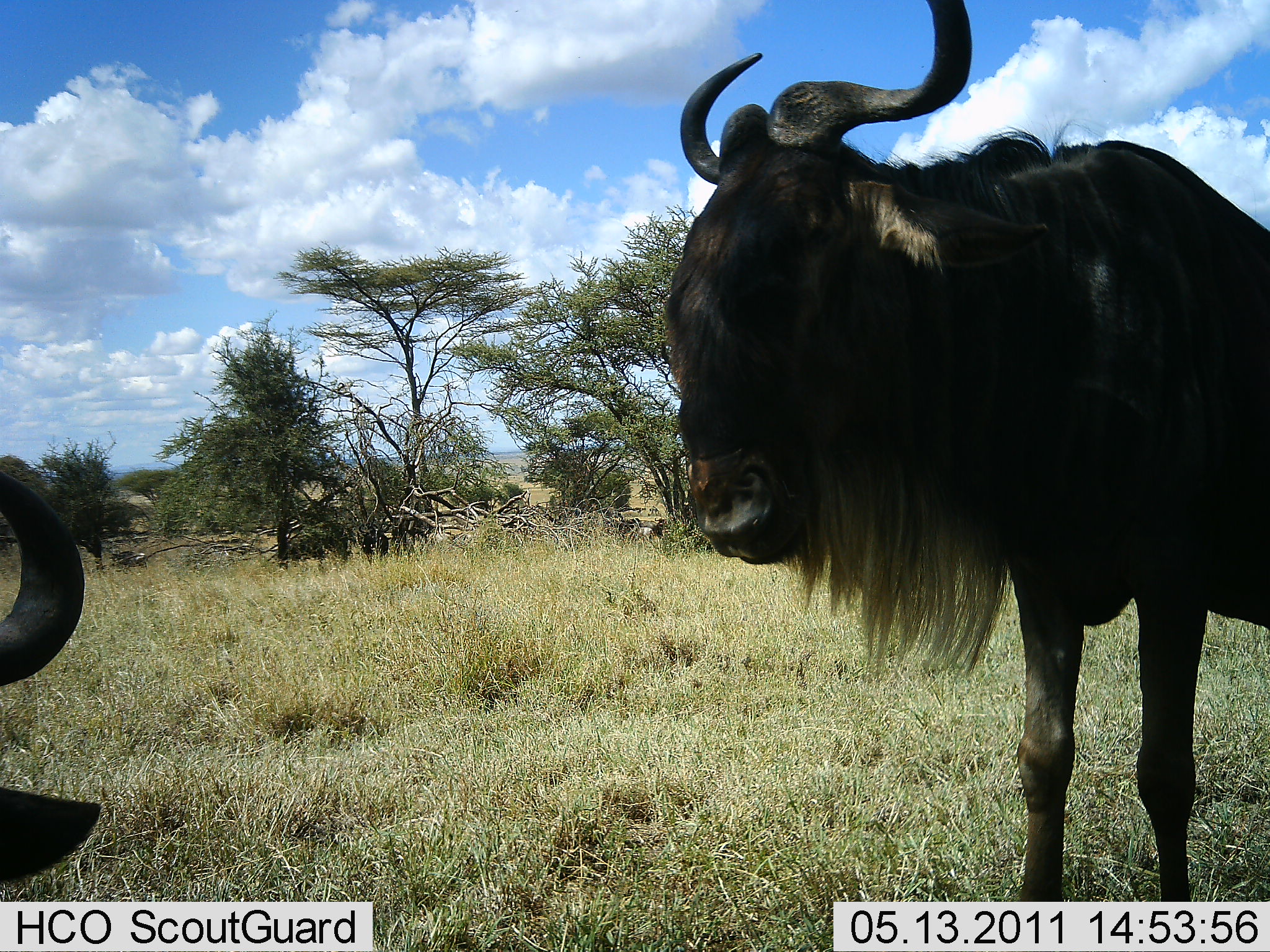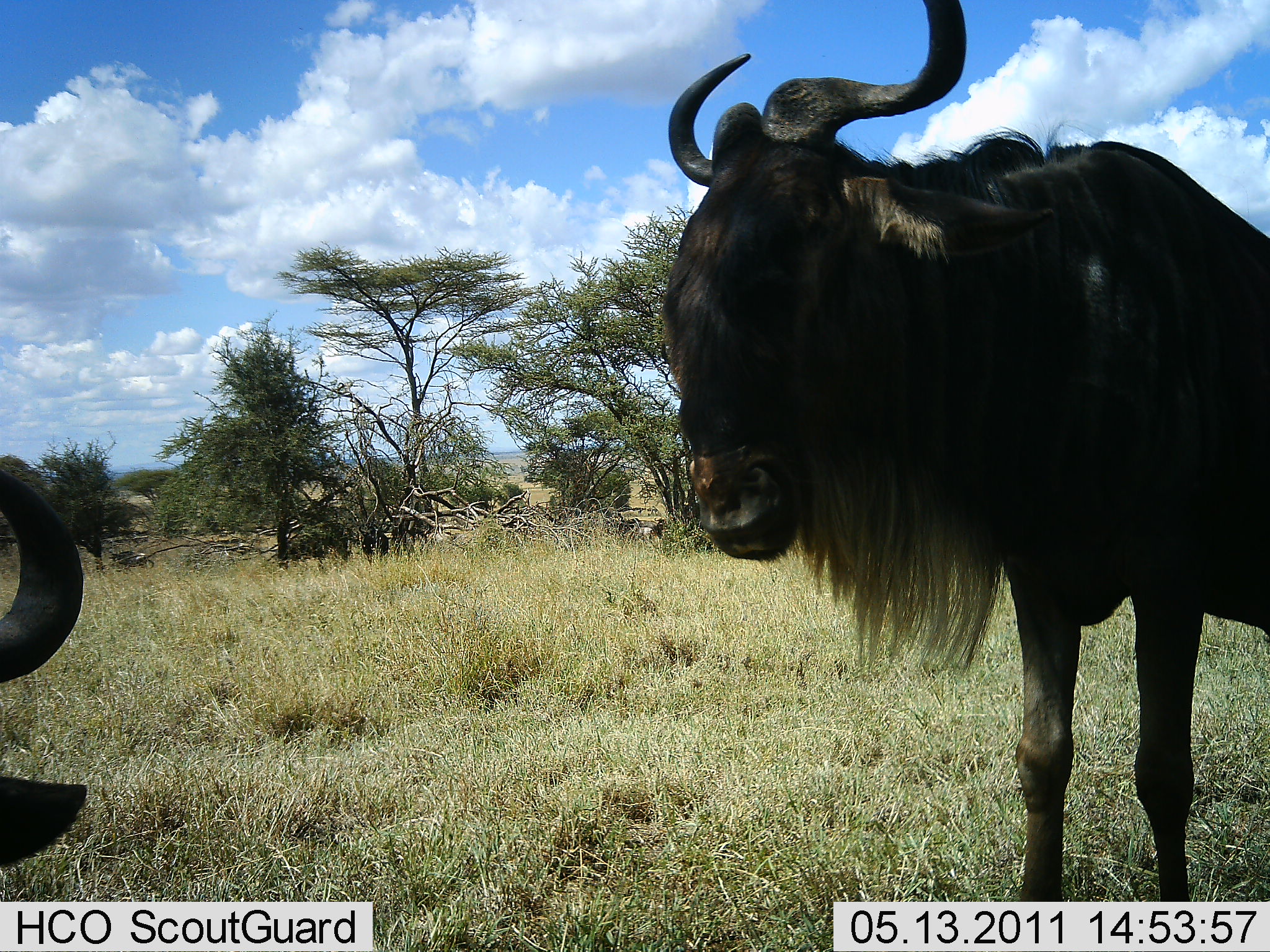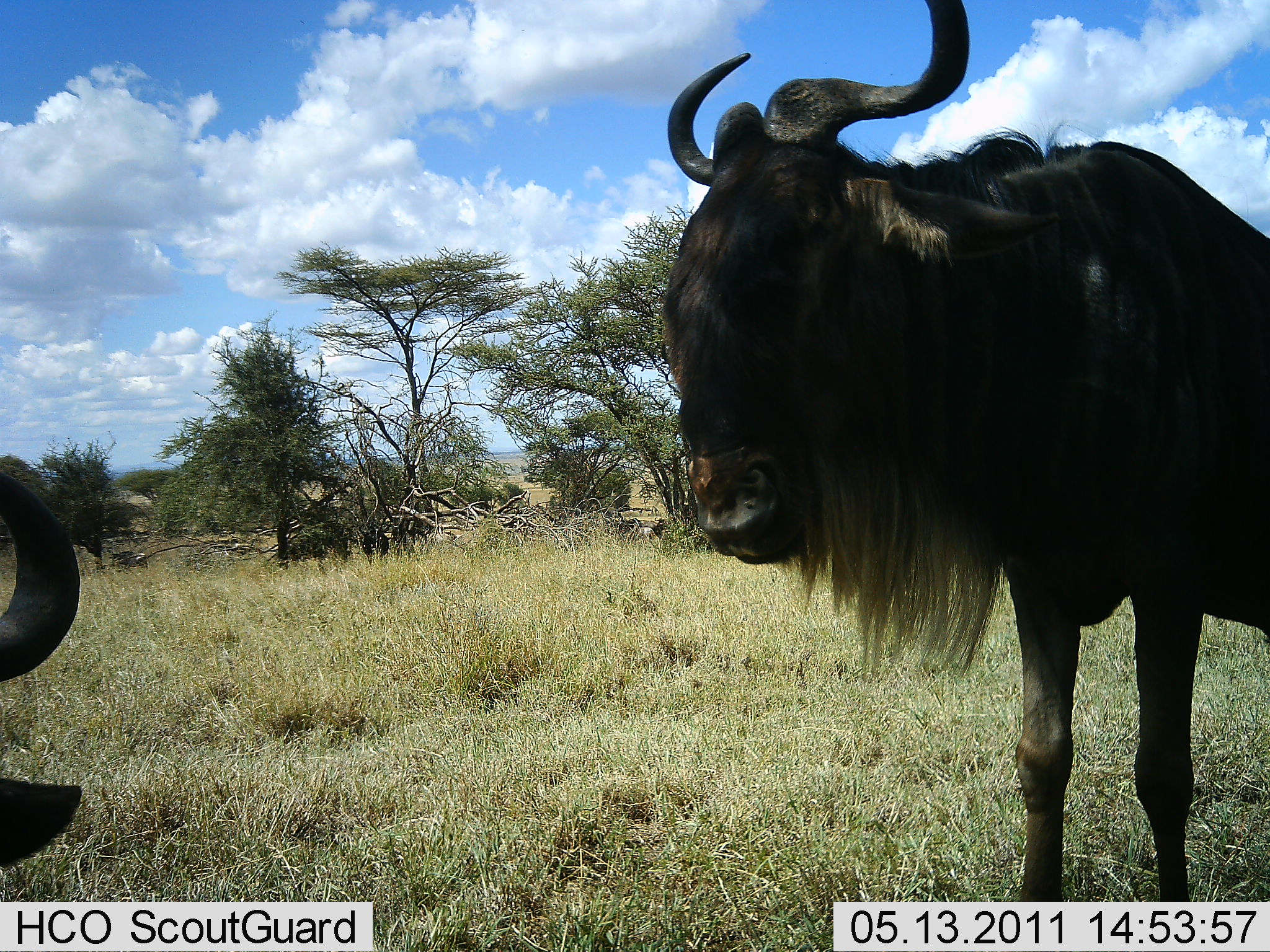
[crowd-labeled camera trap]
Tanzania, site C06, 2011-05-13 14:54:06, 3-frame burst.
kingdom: Animalia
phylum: Chordata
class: Mammalia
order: Artiodactyla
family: Bovidae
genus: Connochaetes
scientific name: Connochaetes taurinus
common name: blue wildebeest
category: wildebeest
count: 2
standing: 100%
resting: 46%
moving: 0%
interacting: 0%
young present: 0%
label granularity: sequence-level